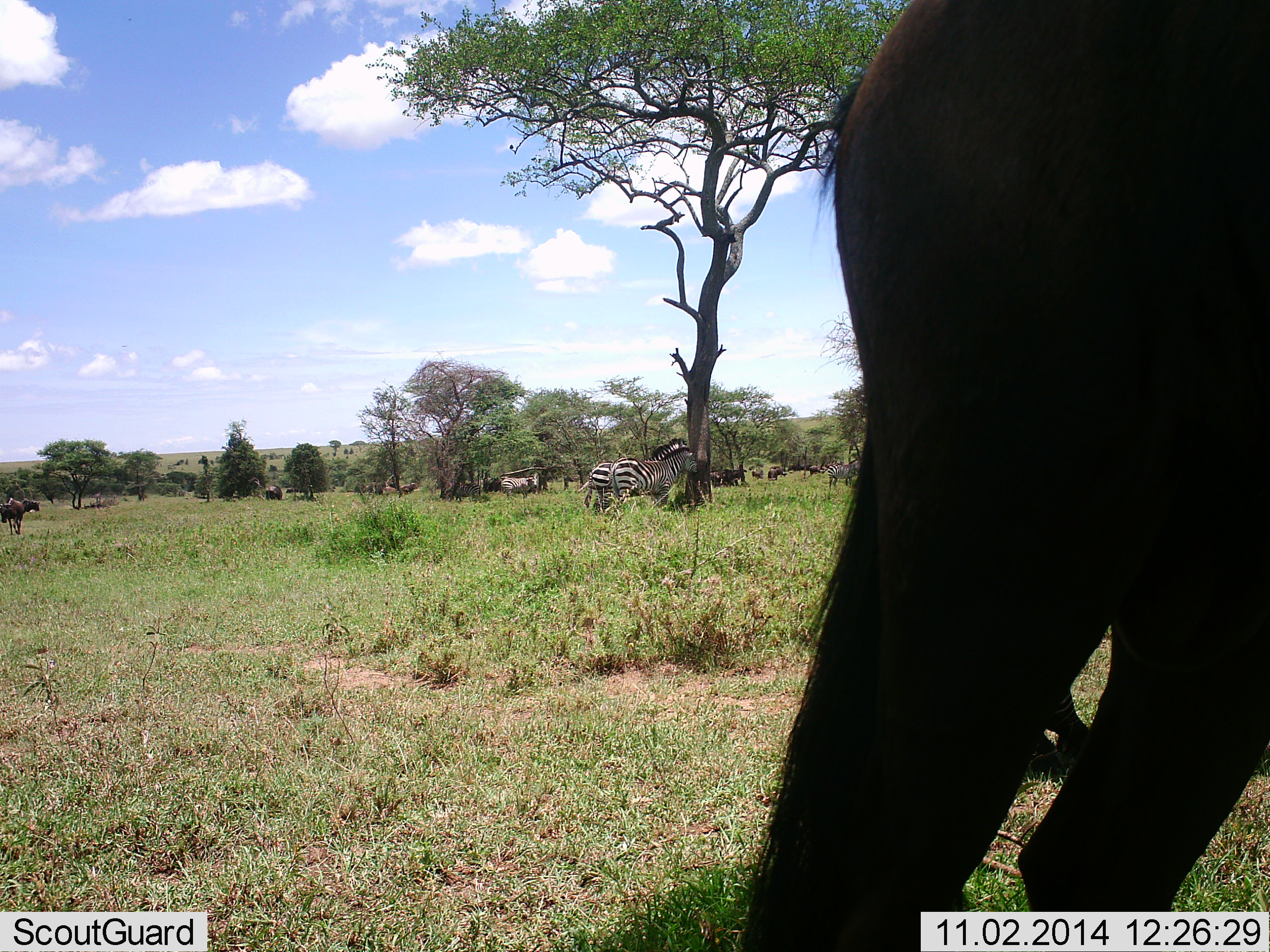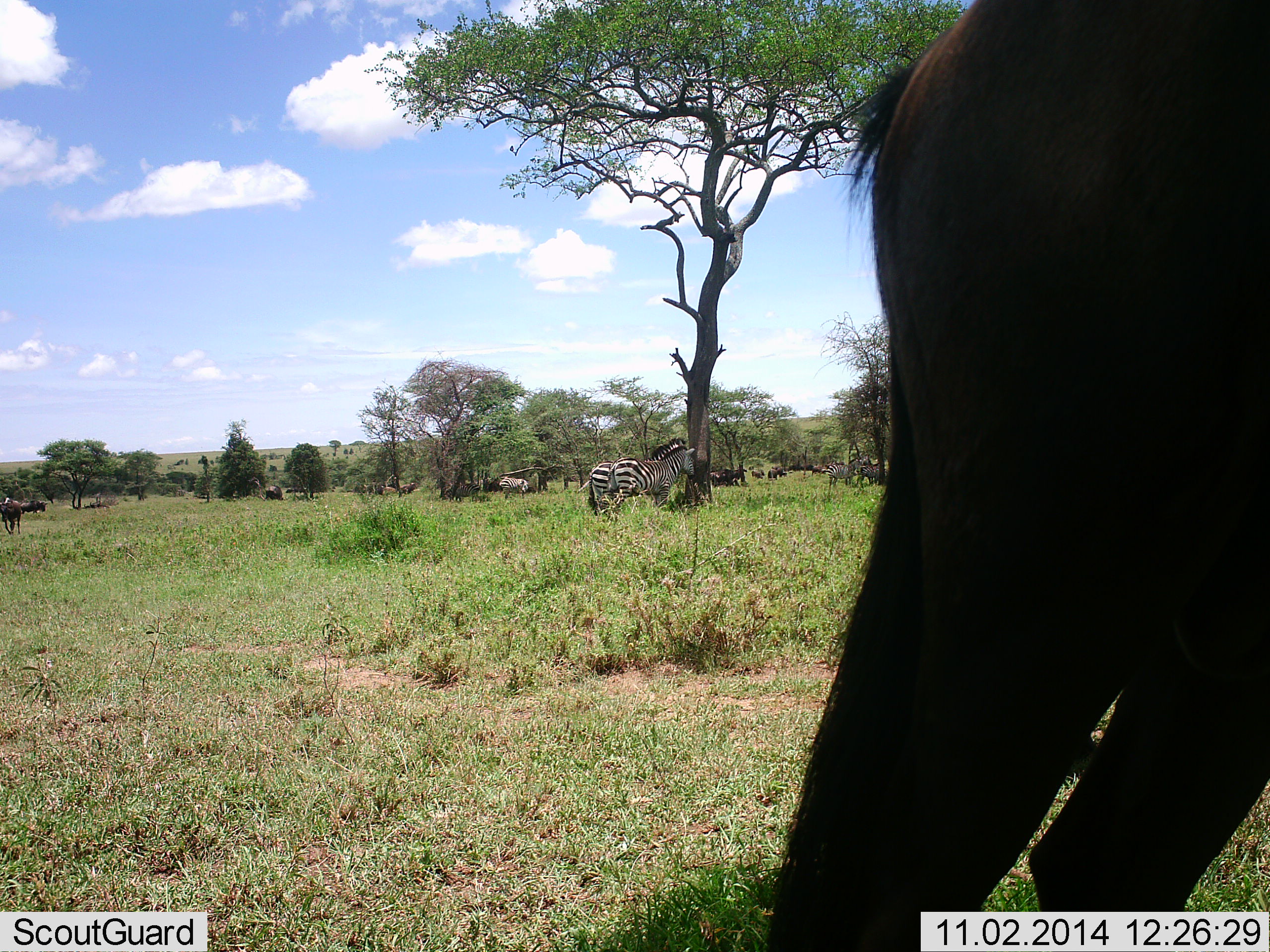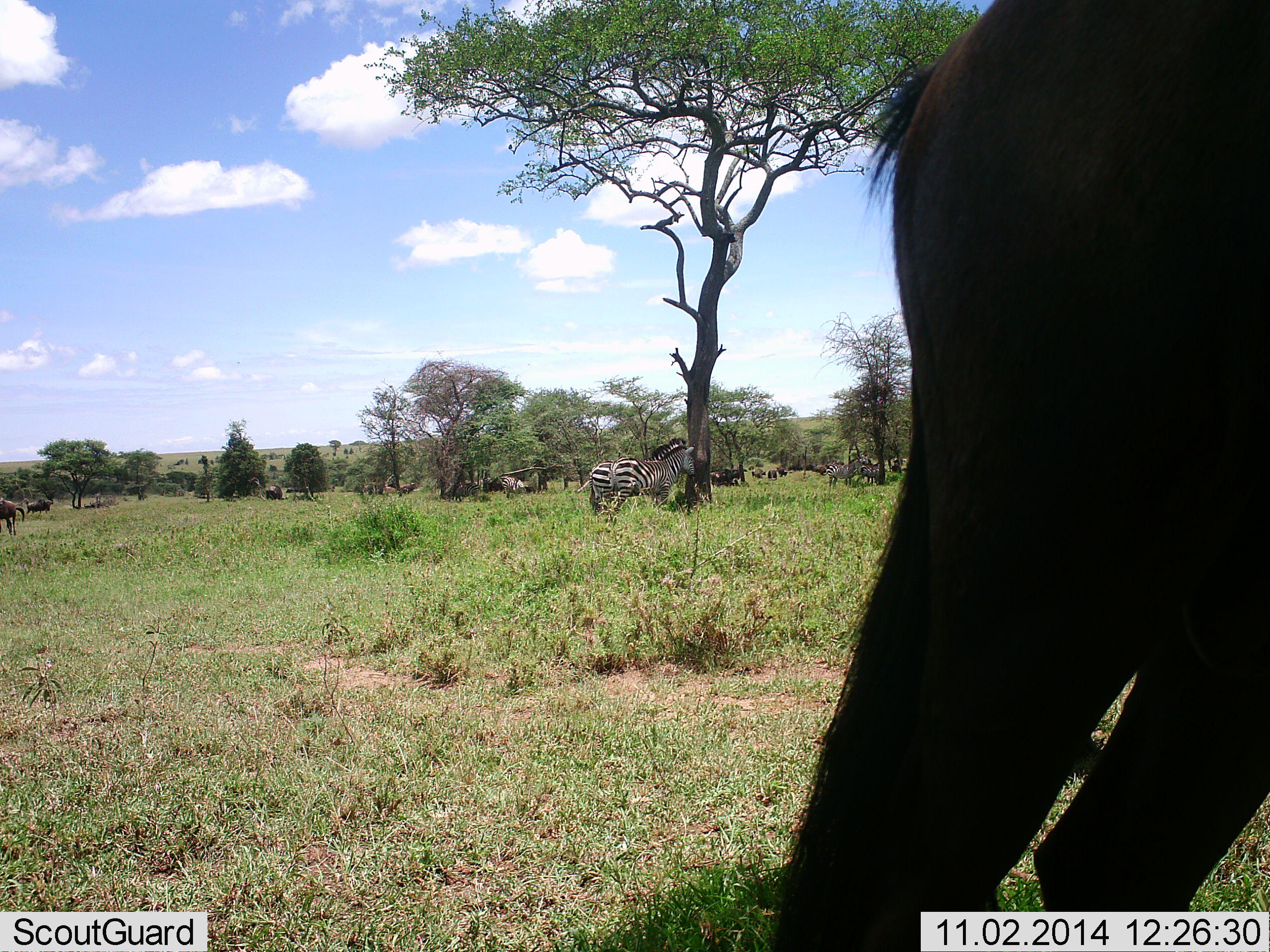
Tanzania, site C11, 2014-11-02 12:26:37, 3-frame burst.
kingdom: Animalia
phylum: Chordata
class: Mammalia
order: Artiodactyla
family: Bovidae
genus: Connochaetes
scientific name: Connochaetes taurinus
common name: blue wildebeest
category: wildebeest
Wildebeest (blue wildebeest) (Connochaetes taurinus), count 8. Behavior (volunteer vote fractions): standing 55%, resting 9%, moving 55%, interacting 0%. Young present (vote fraction): 0%. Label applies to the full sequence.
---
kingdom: Animalia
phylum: Chordata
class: Mammalia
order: Perissodactyla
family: Equidae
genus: Equus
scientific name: Equus quagga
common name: plains zebra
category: zebra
Zebra (plains zebra) (Equus quagga), count 4. Behavior (volunteer vote fractions): standing 92%, resting 0%, moving 15%, interacting 0%. Young present (vote fraction): 0%. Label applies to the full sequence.